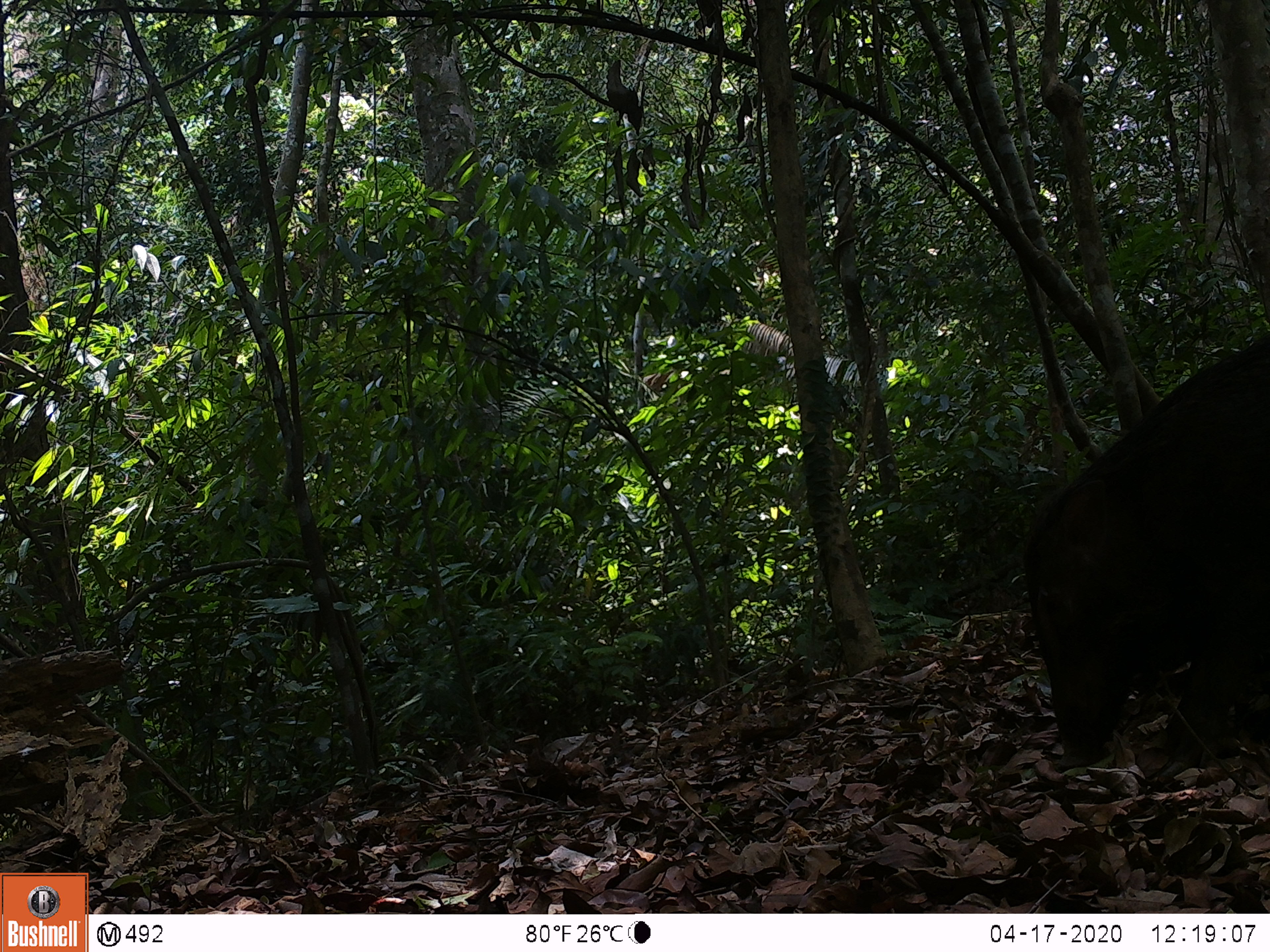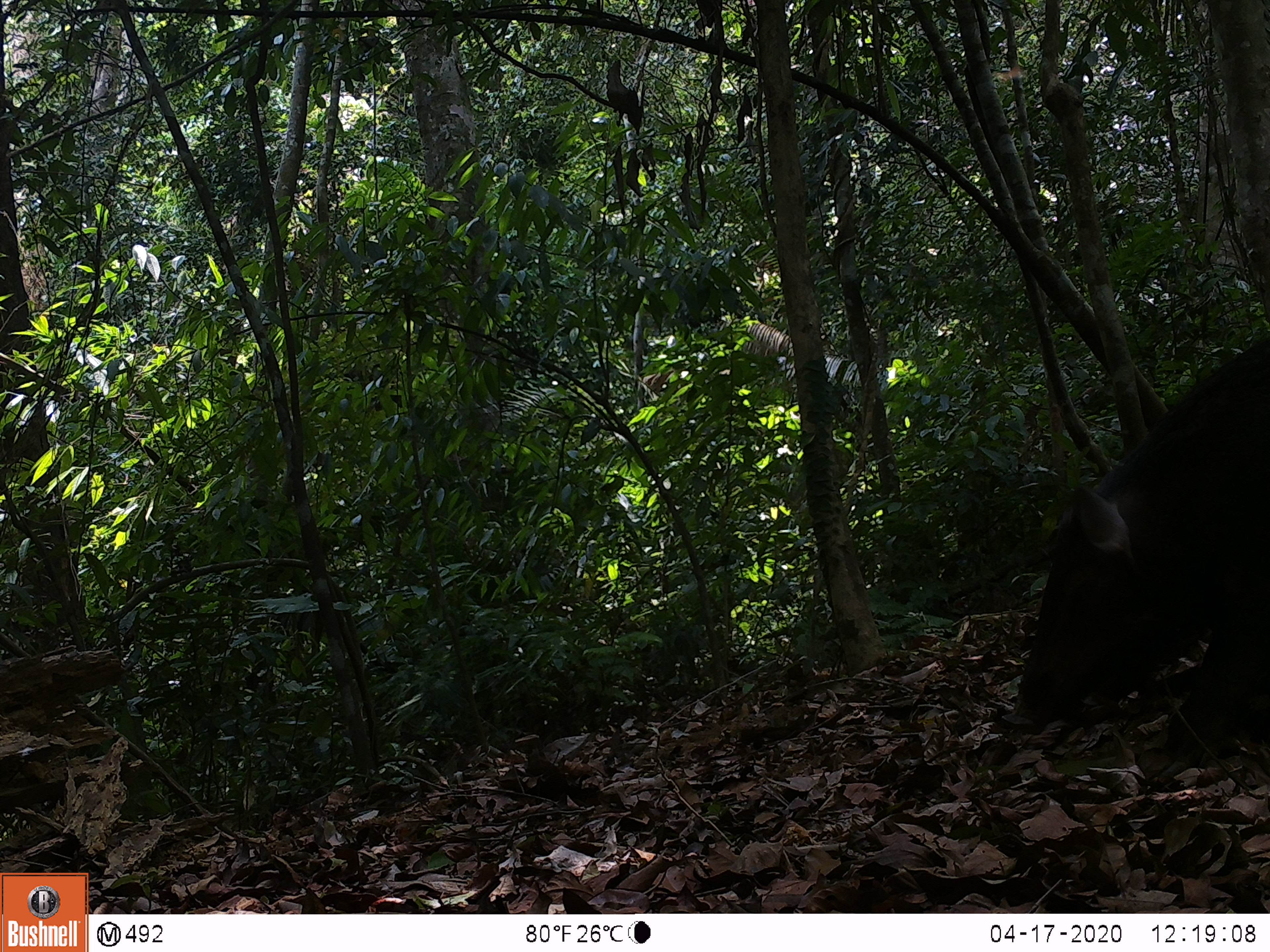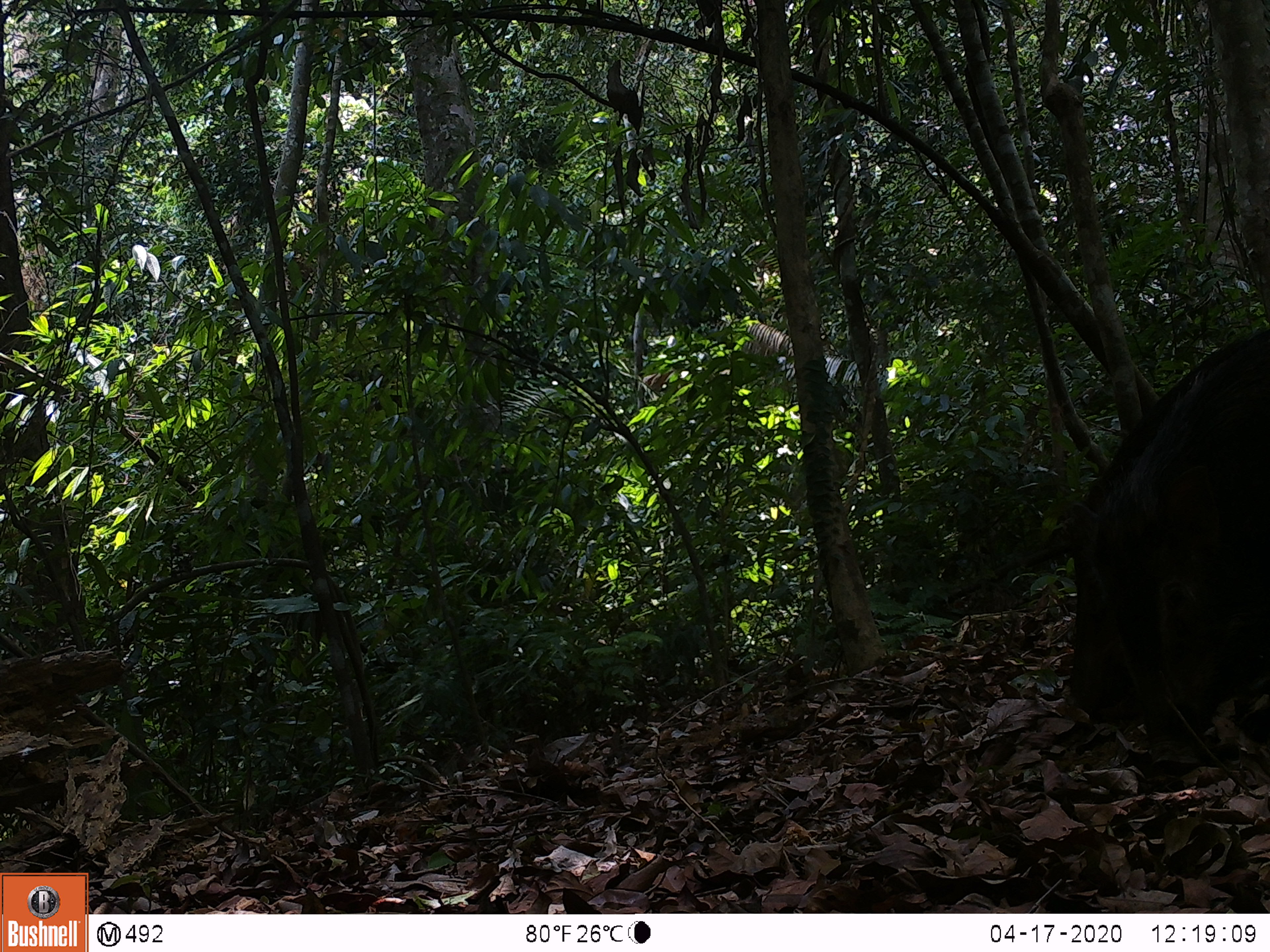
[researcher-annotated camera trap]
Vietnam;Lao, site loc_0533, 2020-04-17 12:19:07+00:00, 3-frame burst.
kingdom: Animalia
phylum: Chordata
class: Mammalia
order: Artiodactyla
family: Suidae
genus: Sus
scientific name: Sus scrofa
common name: eurasian wild pig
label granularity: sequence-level